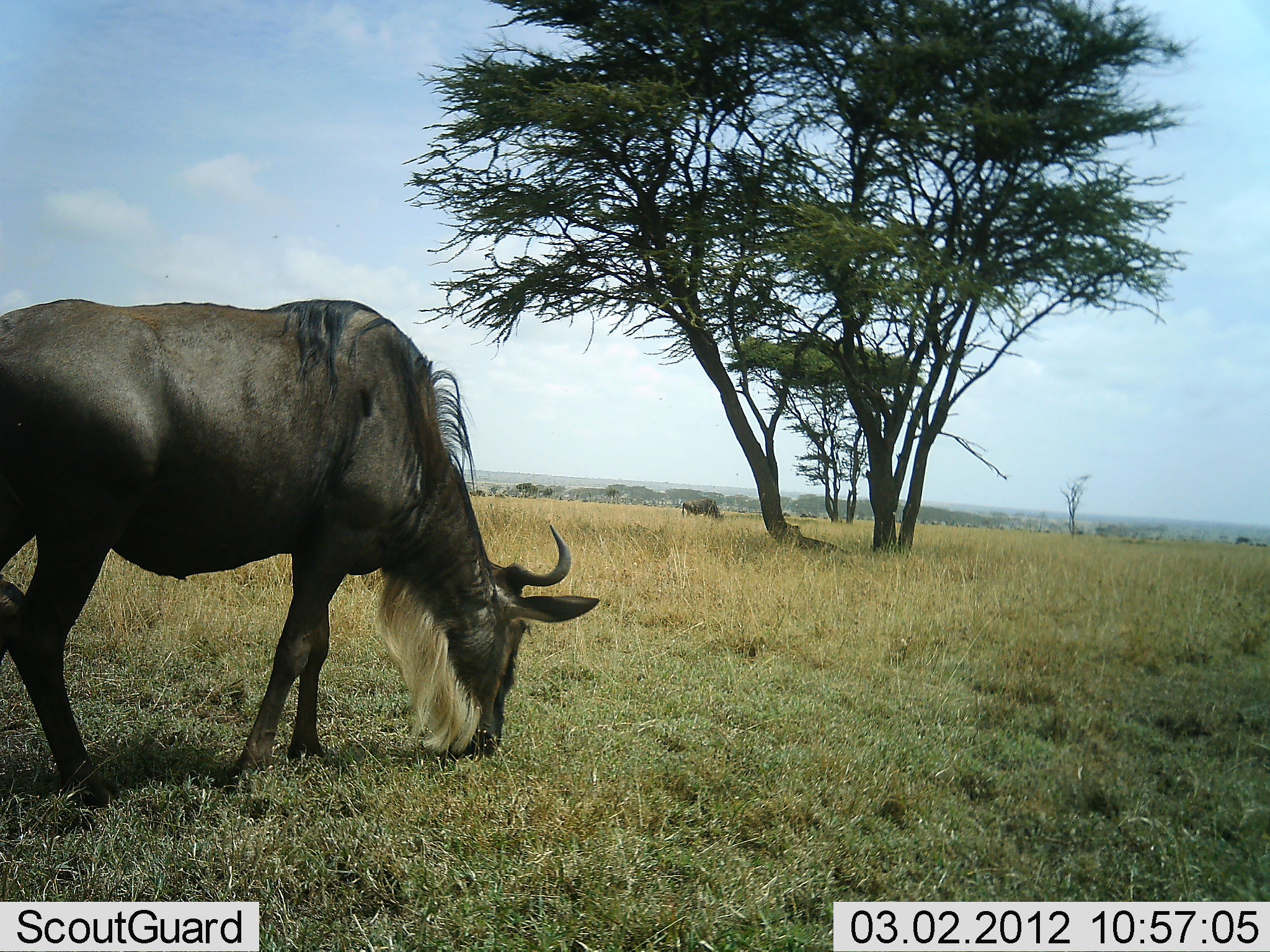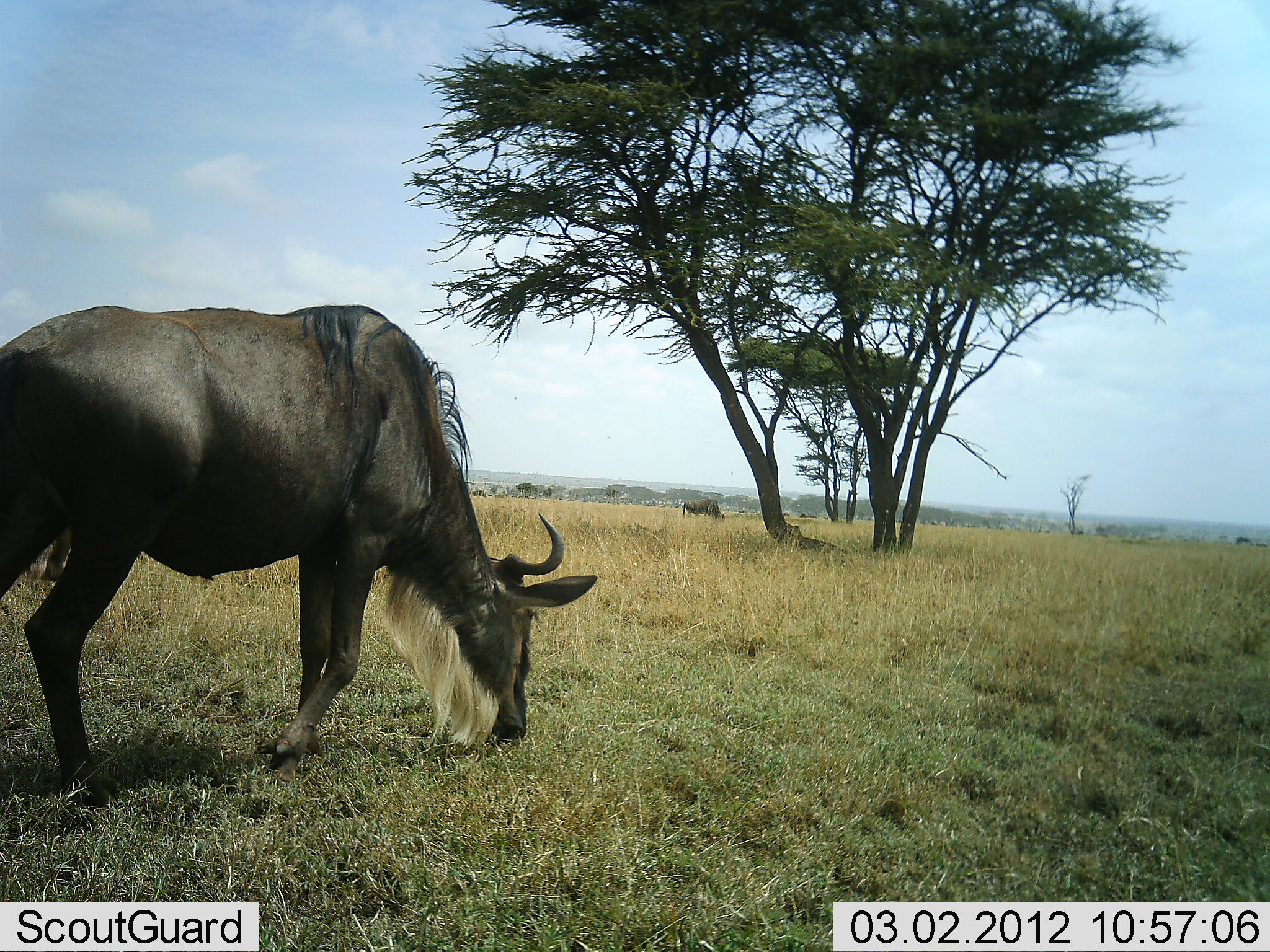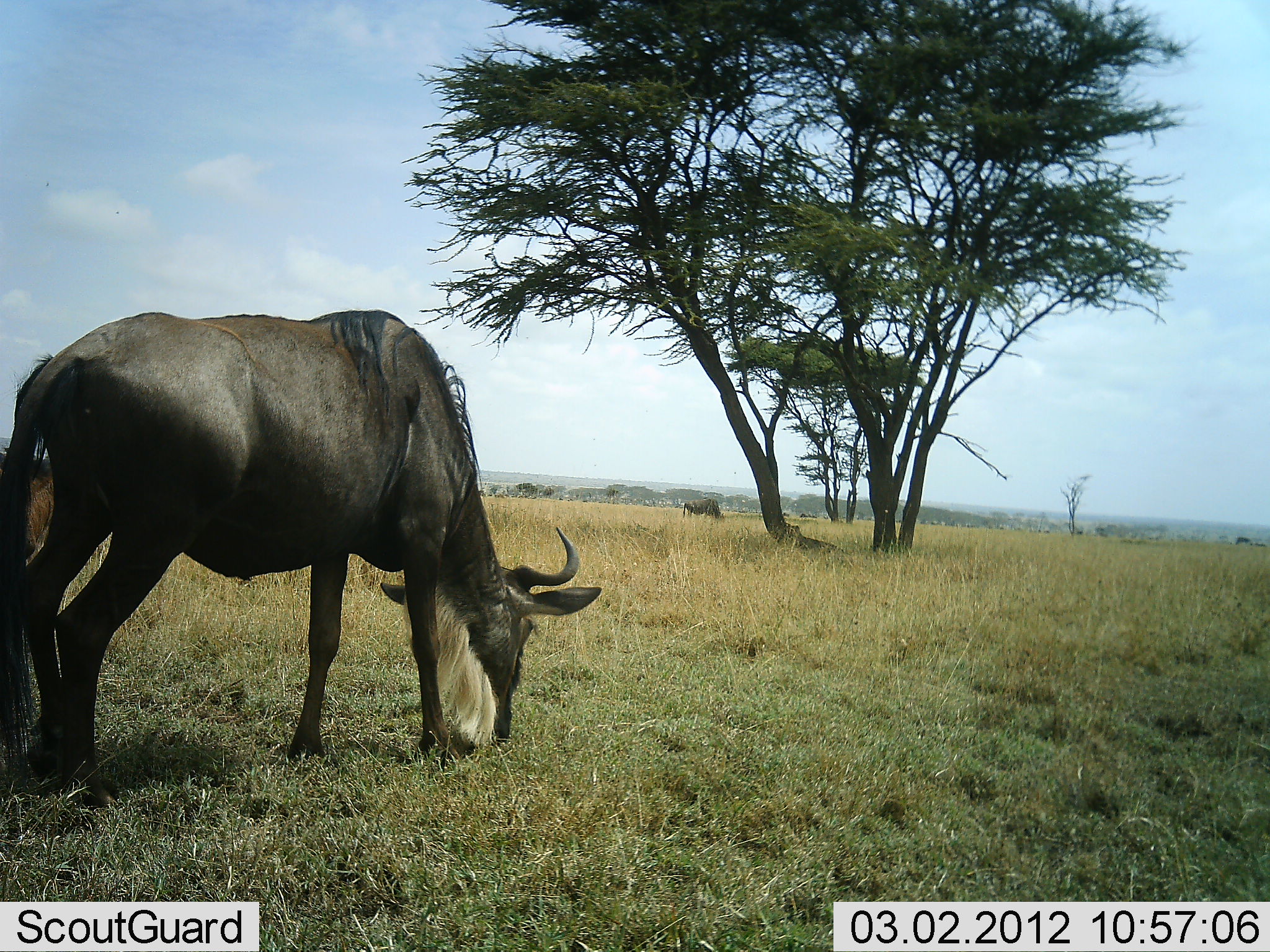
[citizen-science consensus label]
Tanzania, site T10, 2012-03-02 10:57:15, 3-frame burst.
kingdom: Animalia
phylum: Chordata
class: Mammalia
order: Artiodactyla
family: Bovidae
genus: Connochaetes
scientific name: Connochaetes taurinus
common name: blue wildebeest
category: wildebeest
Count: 2.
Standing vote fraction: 5%.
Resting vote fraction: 0%.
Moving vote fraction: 5%.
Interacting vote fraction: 0%.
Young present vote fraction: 5%.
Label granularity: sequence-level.